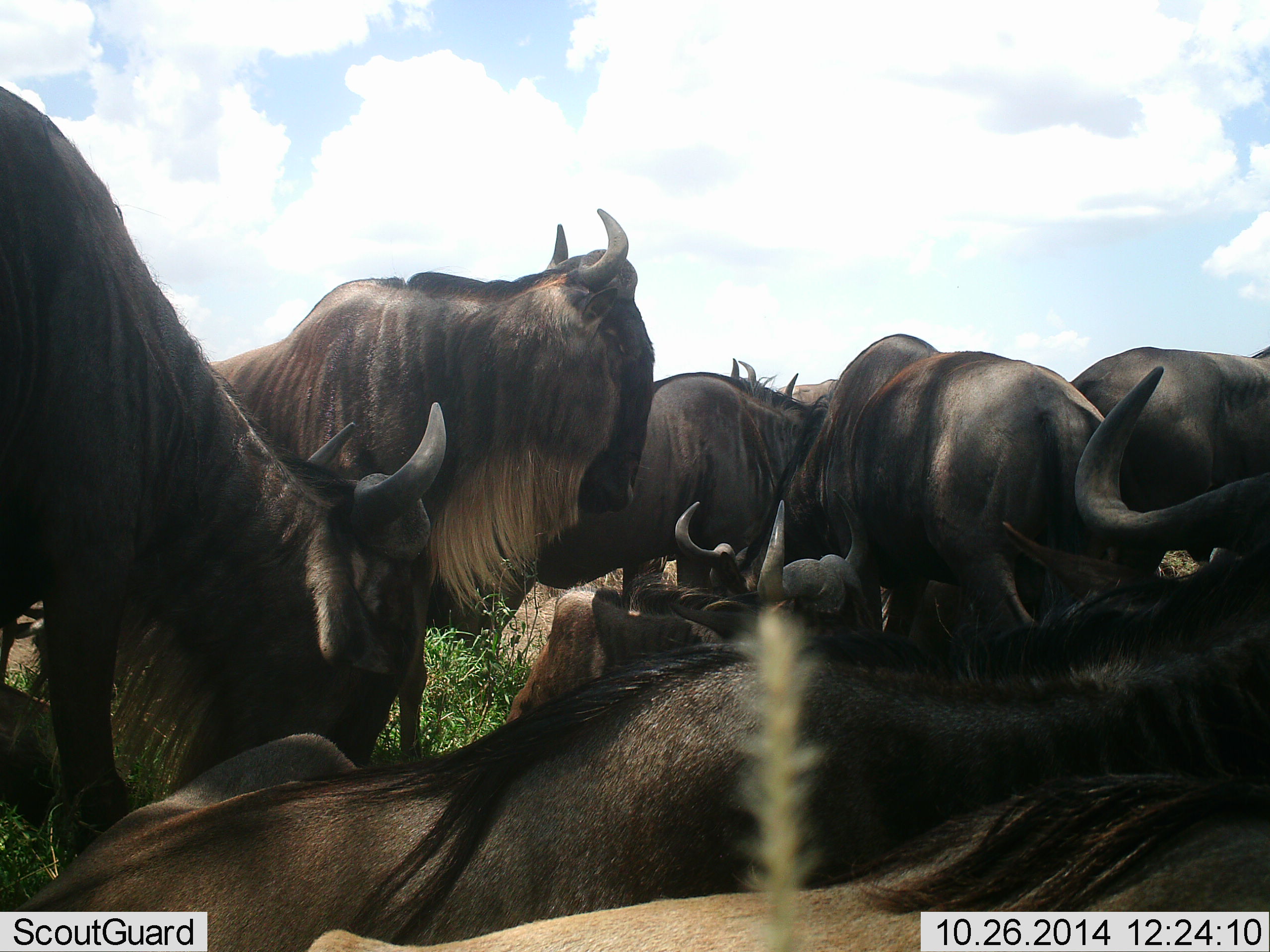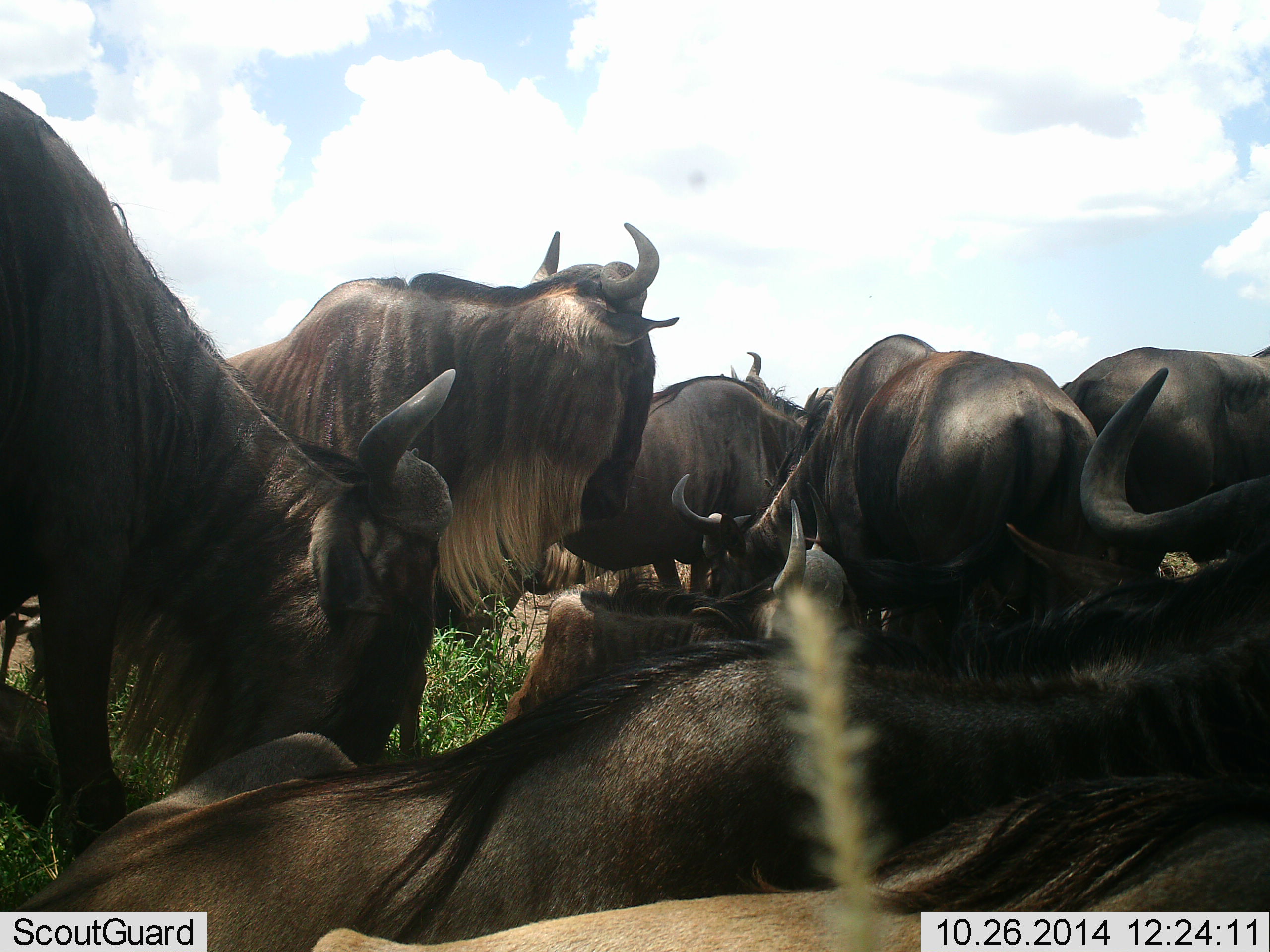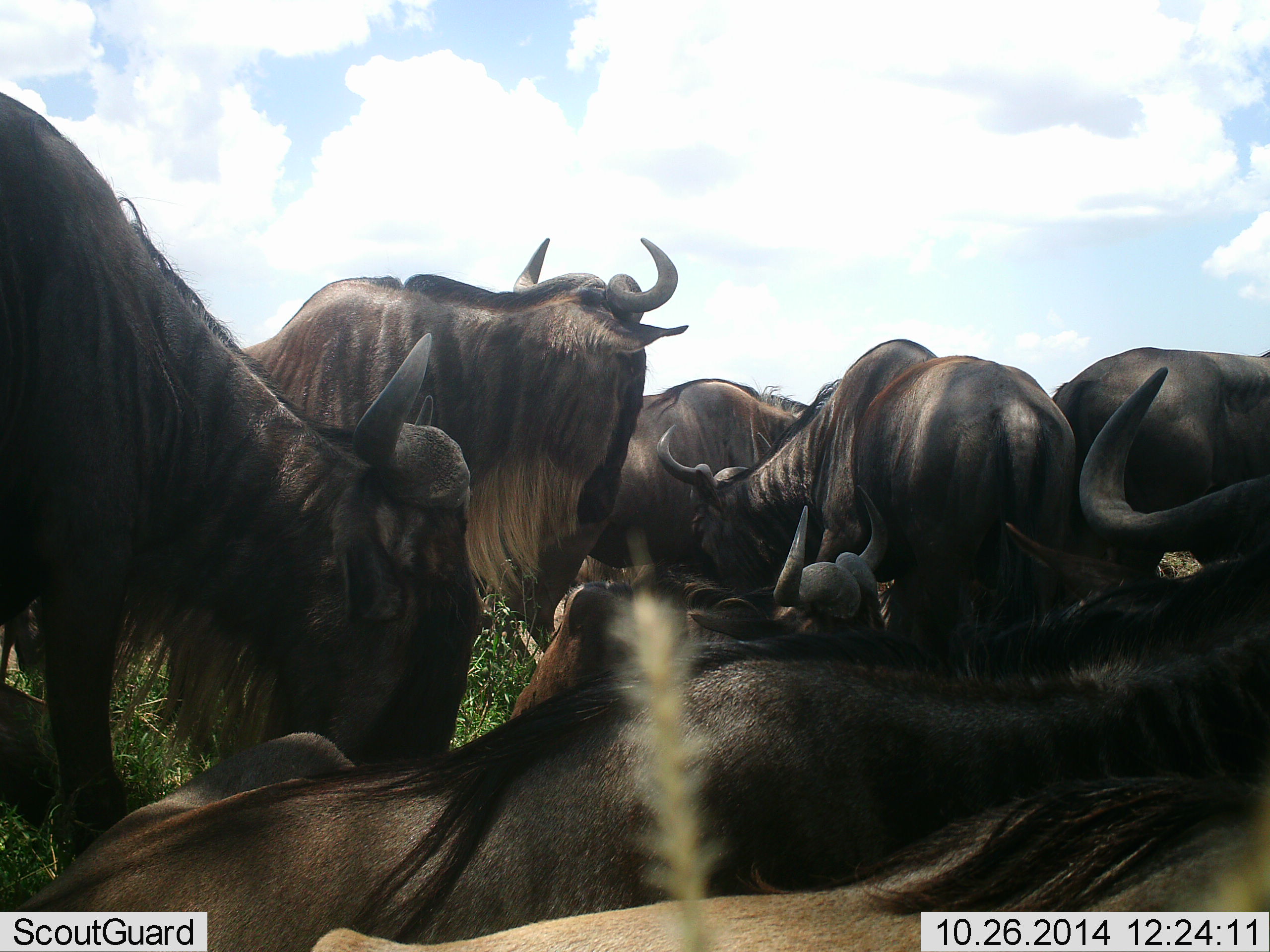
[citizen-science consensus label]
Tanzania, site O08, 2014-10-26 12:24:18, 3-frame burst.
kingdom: Animalia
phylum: Chordata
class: Mammalia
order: Artiodactyla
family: Bovidae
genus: Connochaetes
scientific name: Connochaetes taurinus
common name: blue wildebeest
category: wildebeest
Wildebeest (blue wildebeest) (Connochaetes taurinus), count 7. Behavior (volunteer vote fractions): standing 60%, resting 90%, moving 0%, interacting 10%. Young present (vote fraction): 10%. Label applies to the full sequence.